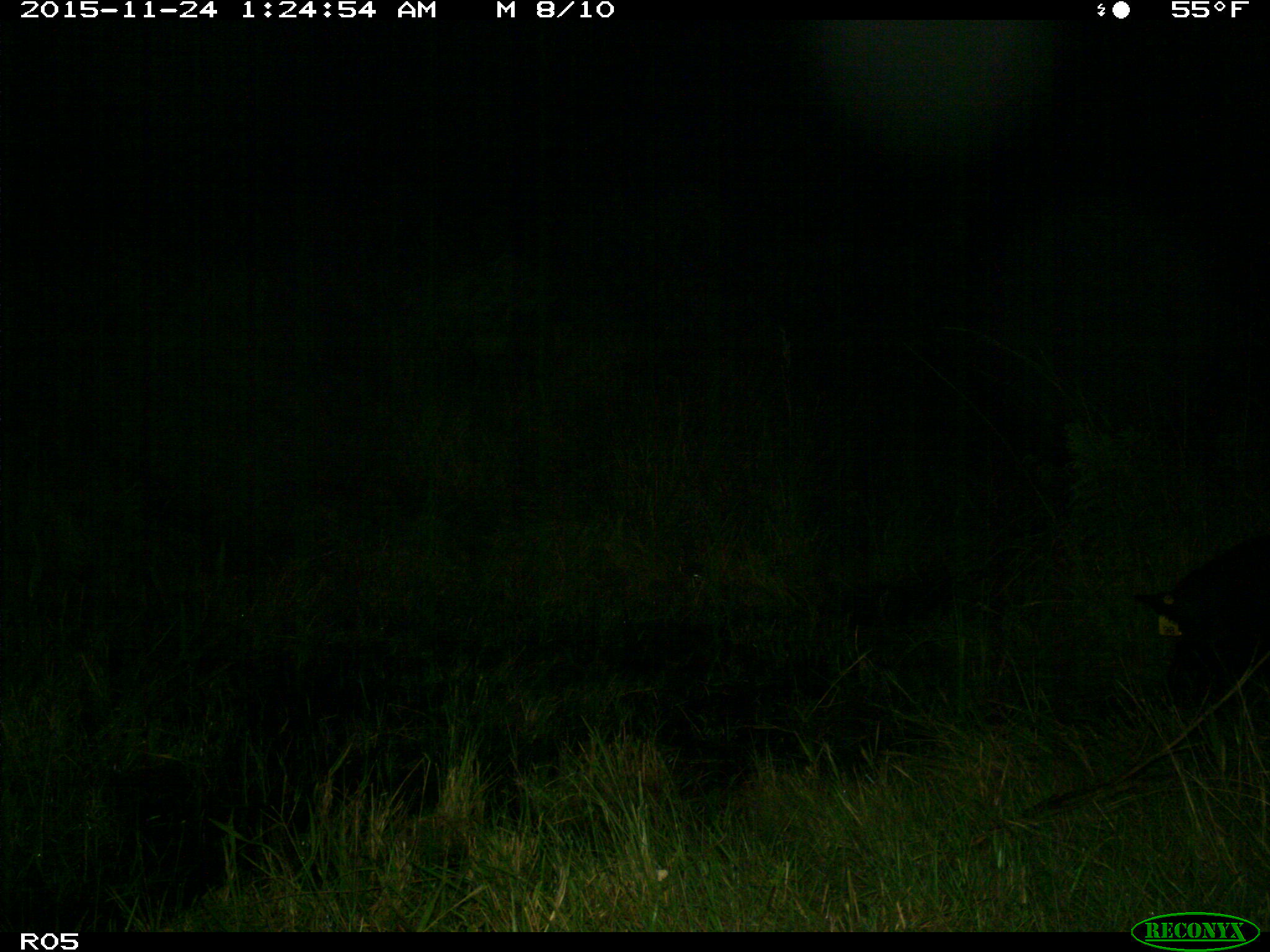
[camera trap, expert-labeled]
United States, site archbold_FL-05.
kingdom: Animalia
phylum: Chordata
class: Mammalia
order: Artiodactyla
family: Suidae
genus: Sus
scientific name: Sus scrofa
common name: wild boar